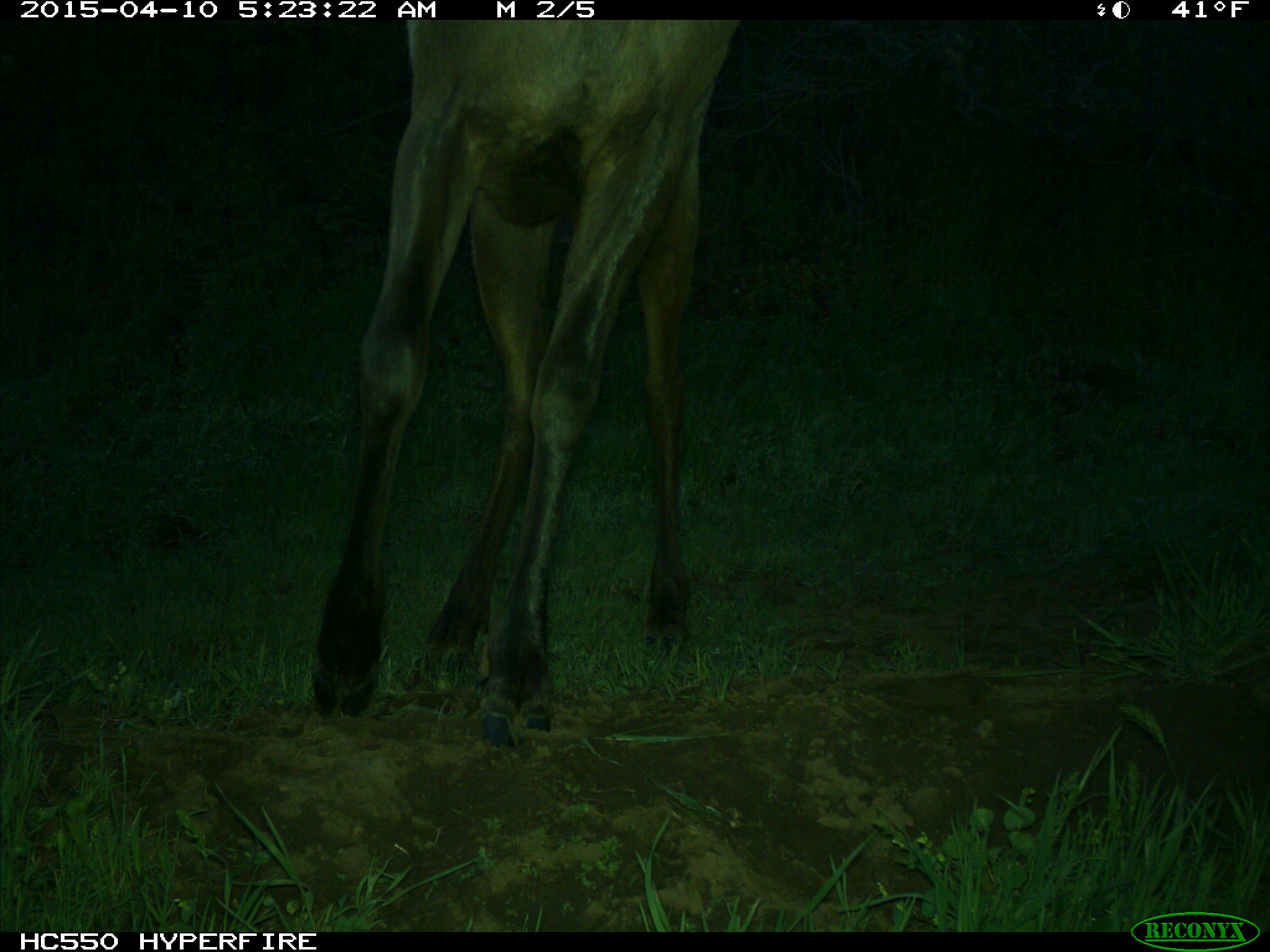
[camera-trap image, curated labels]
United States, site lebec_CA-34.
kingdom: Animalia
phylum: Chordata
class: Mammalia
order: Artiodactyla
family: Cervidae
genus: Cervus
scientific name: Cervus canadensis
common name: elk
Cervus canadensis (elk).